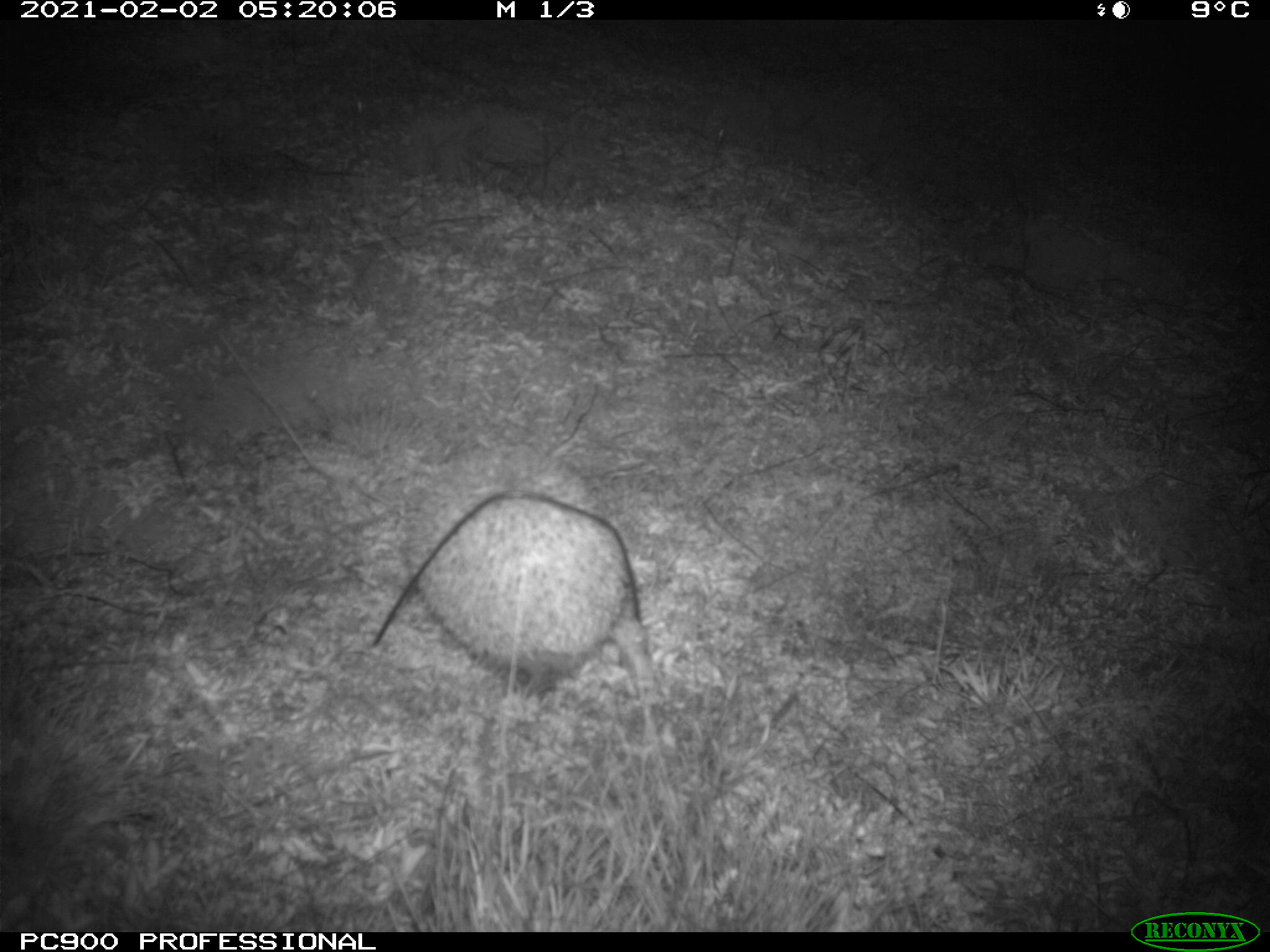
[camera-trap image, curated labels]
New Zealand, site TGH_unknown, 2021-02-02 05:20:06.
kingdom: Animalia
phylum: Chordata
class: Mammalia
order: Eulipotyphla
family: Erinaceidae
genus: Erinaceus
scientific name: Erinaceus europaeus europaeus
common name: european hedgehog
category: hedgehog